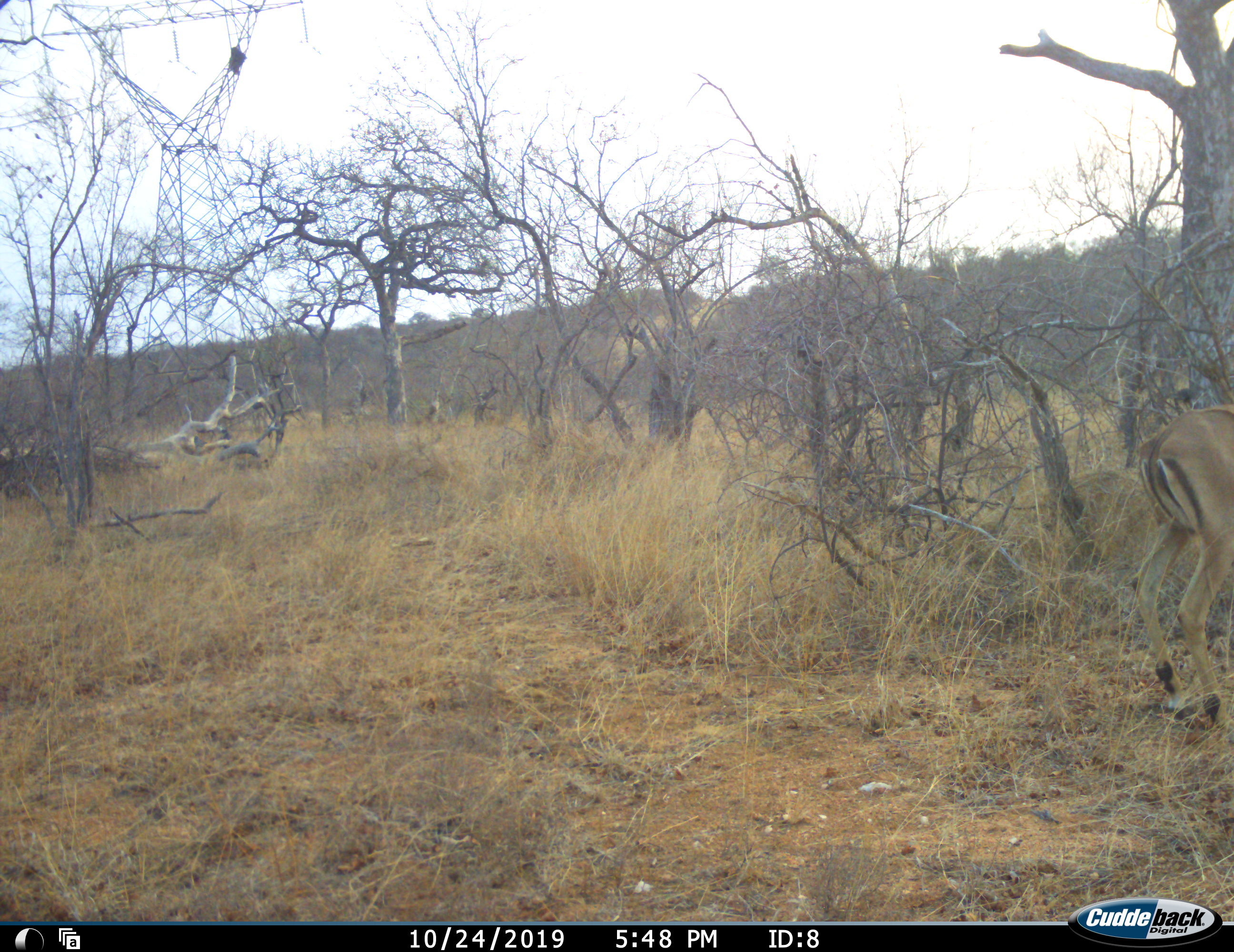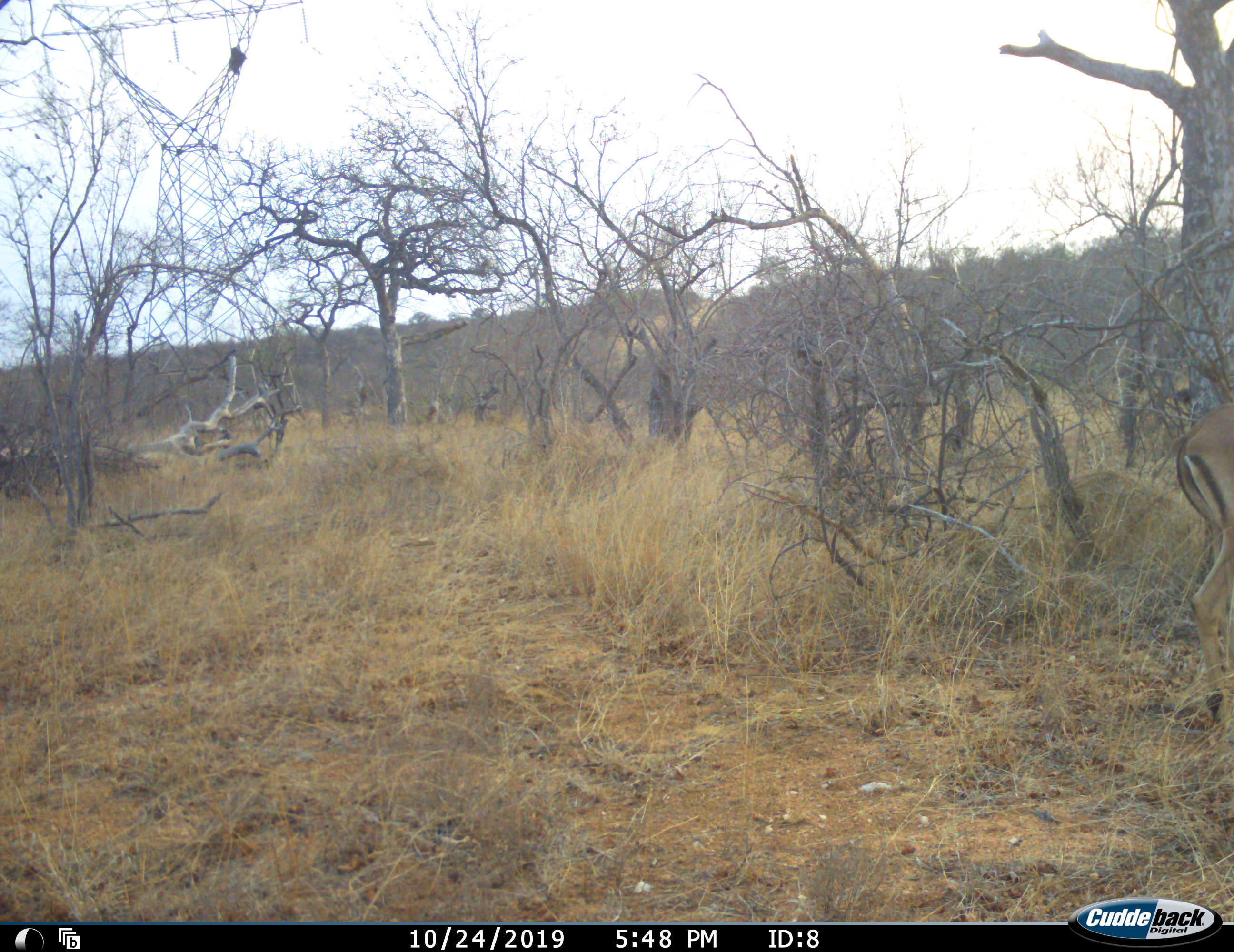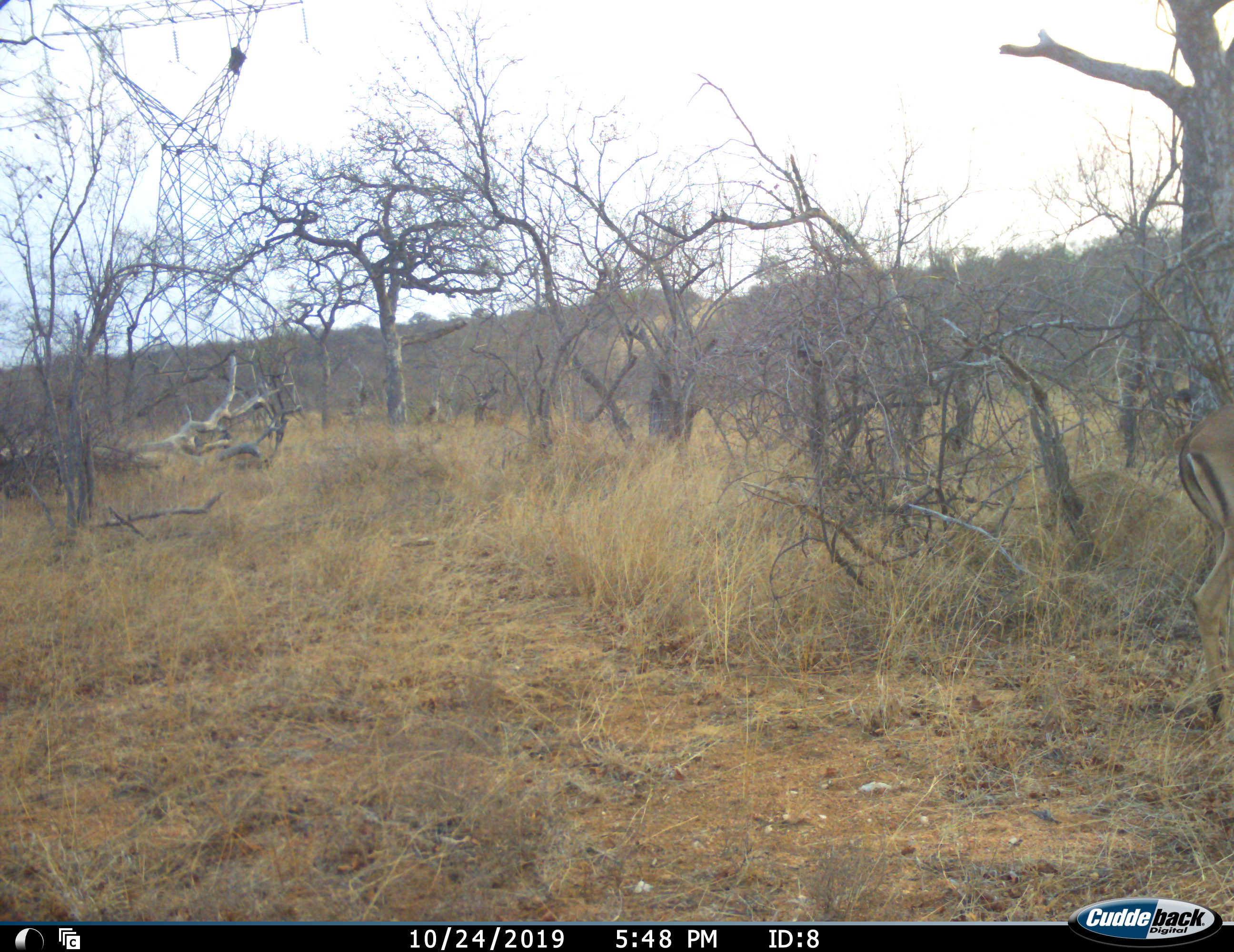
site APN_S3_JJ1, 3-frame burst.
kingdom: Animalia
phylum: Chordata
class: Mammalia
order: Artiodactyla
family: Bovidae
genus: Aepyceros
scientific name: Aepyceros melampus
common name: impala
Impala (Aepyceros melampus), count 1. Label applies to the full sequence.